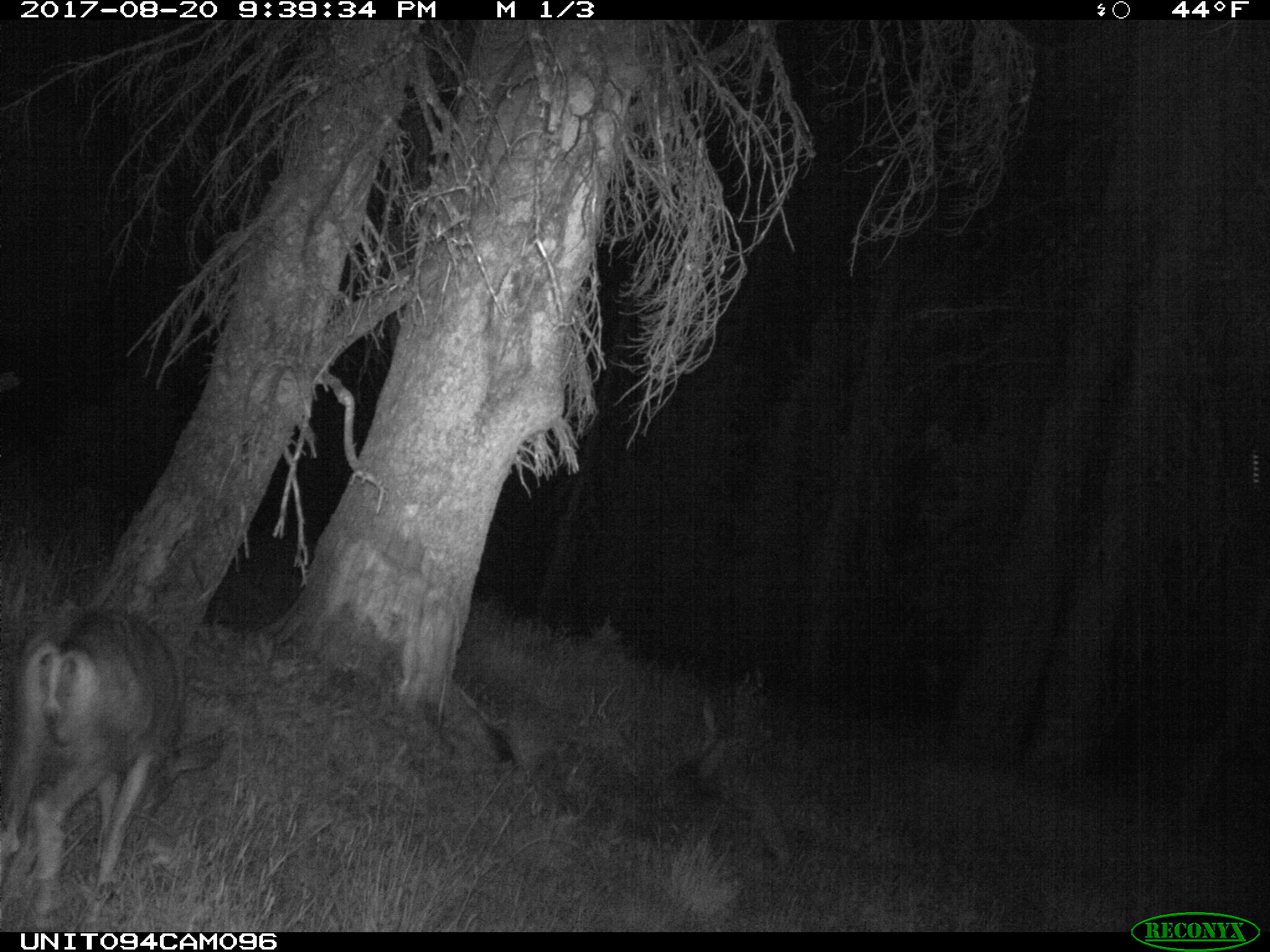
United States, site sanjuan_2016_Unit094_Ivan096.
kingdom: Animalia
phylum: Chordata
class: Mammalia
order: Artiodactyla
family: Cervidae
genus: Odocoileus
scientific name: Odocoileus hemionus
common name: mule deer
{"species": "Odocoileus hemionus (mule deer)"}